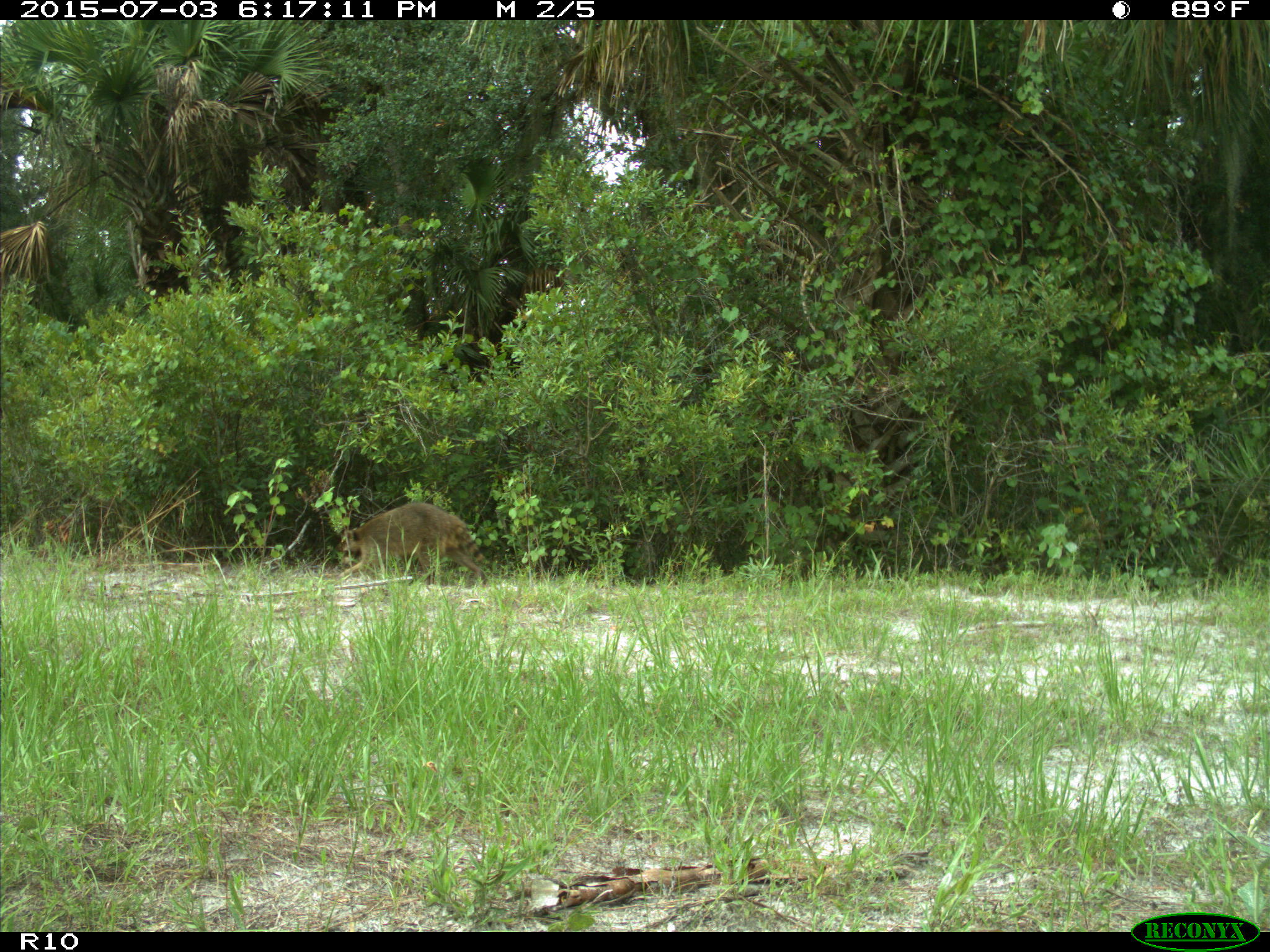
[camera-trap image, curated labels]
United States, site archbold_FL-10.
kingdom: Animalia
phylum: Chordata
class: Mammalia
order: Carnivora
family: Procyonidae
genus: Procyon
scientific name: Procyon lotor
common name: common raccoon